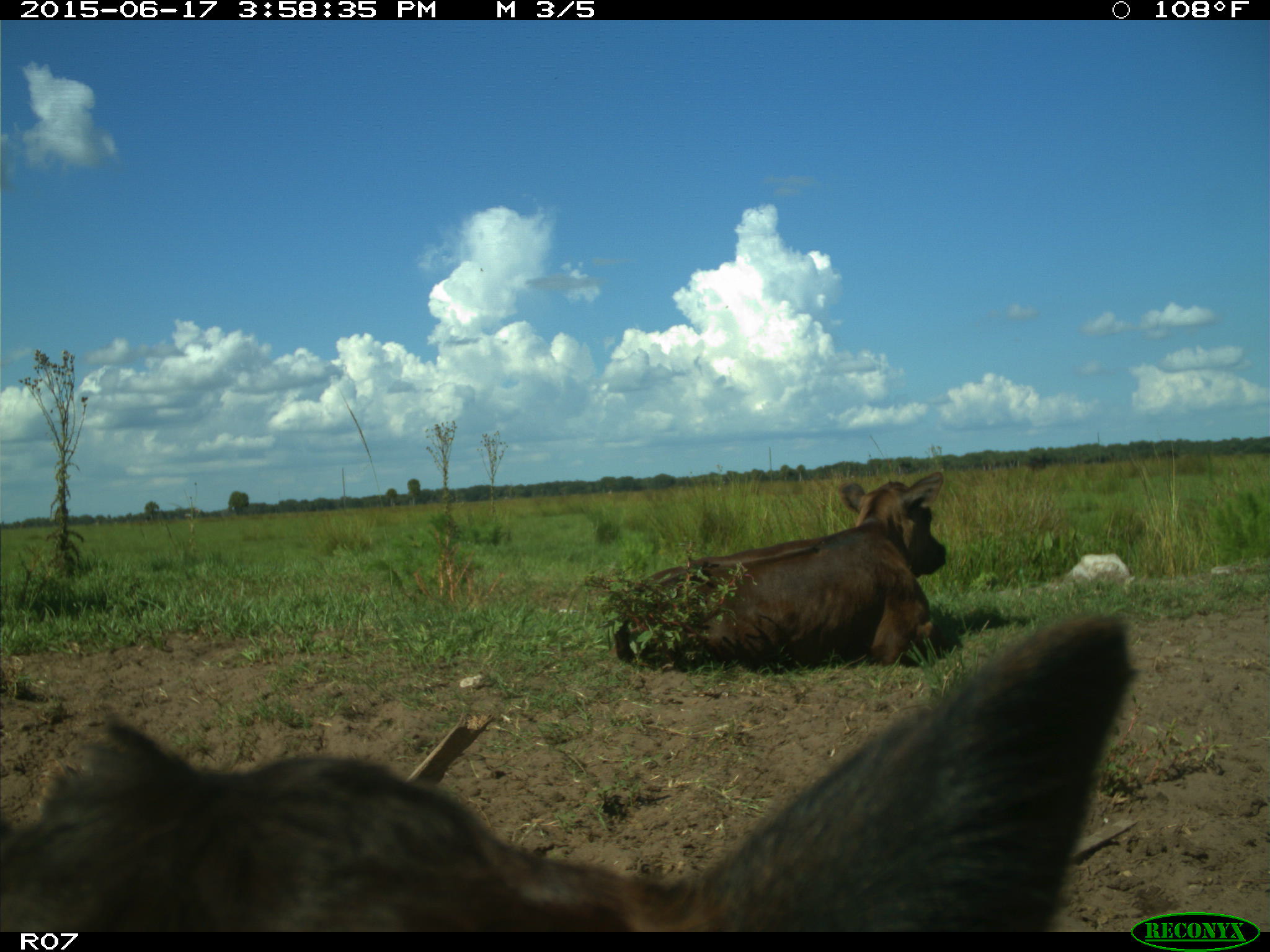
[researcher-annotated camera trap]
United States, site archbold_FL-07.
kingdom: Animalia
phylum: Chordata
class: Mammalia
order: Artiodactyla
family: Bovidae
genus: Bos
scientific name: Bos taurus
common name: domestic cow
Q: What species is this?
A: Bos taurus (domestic cow).